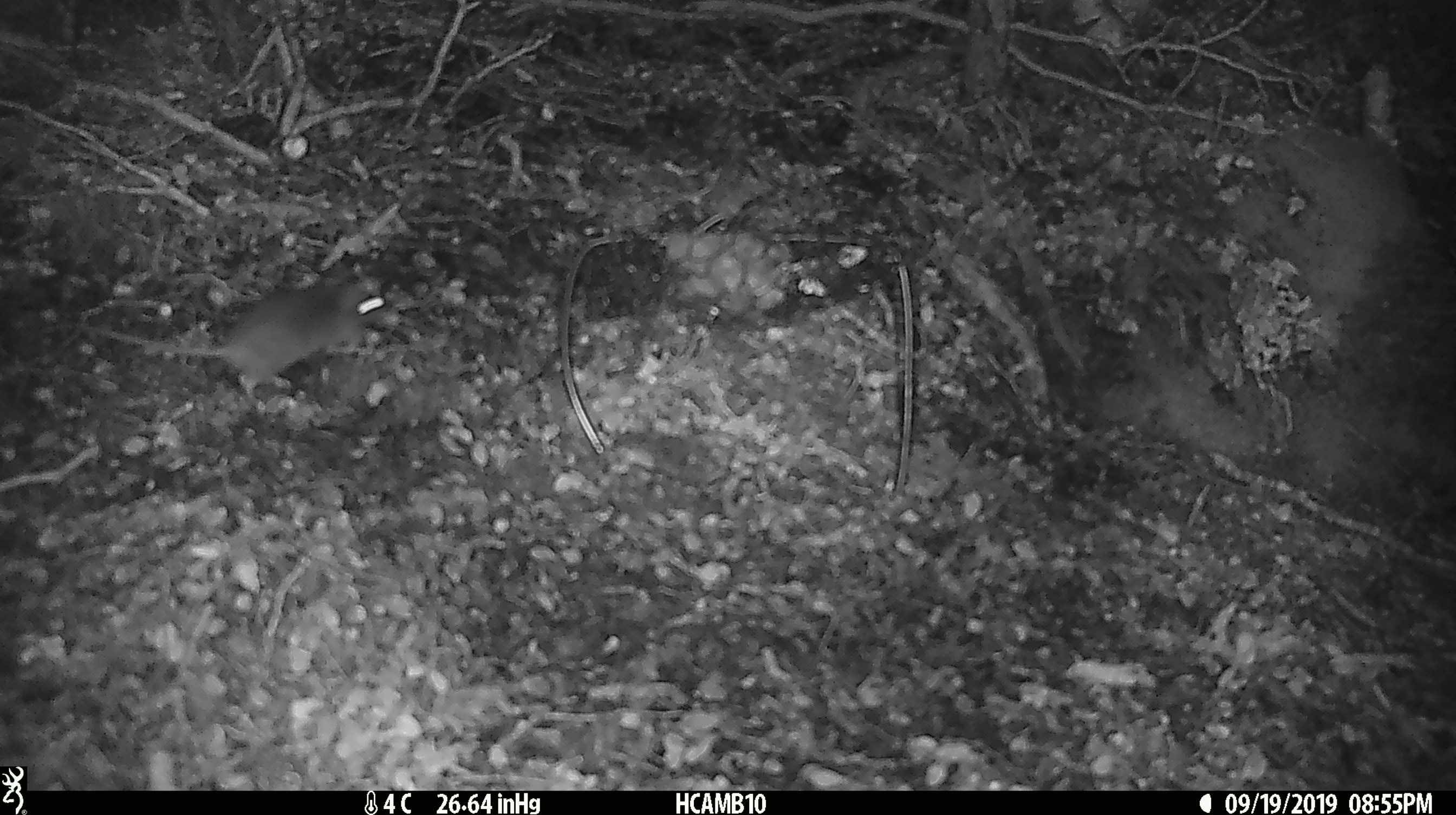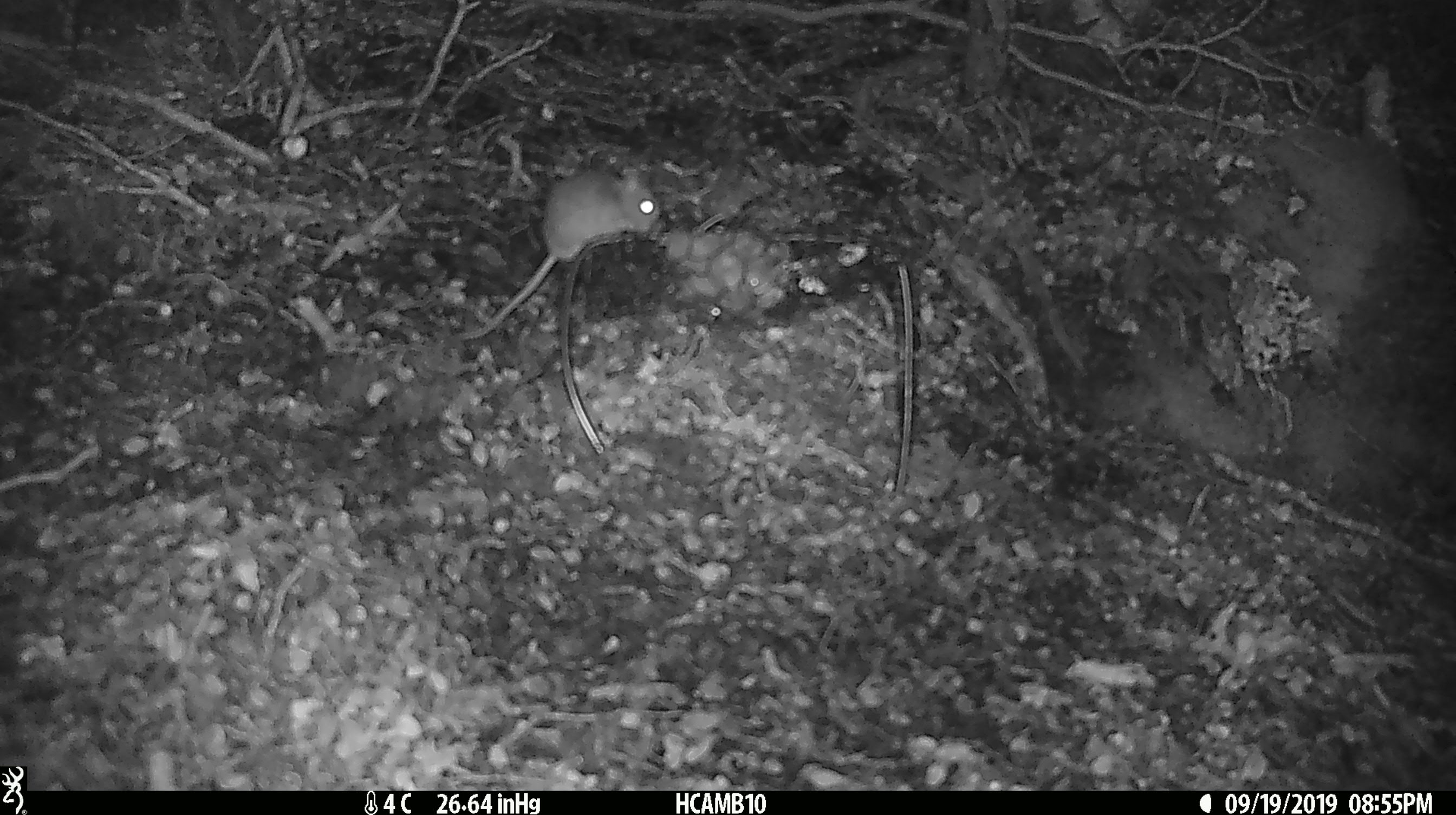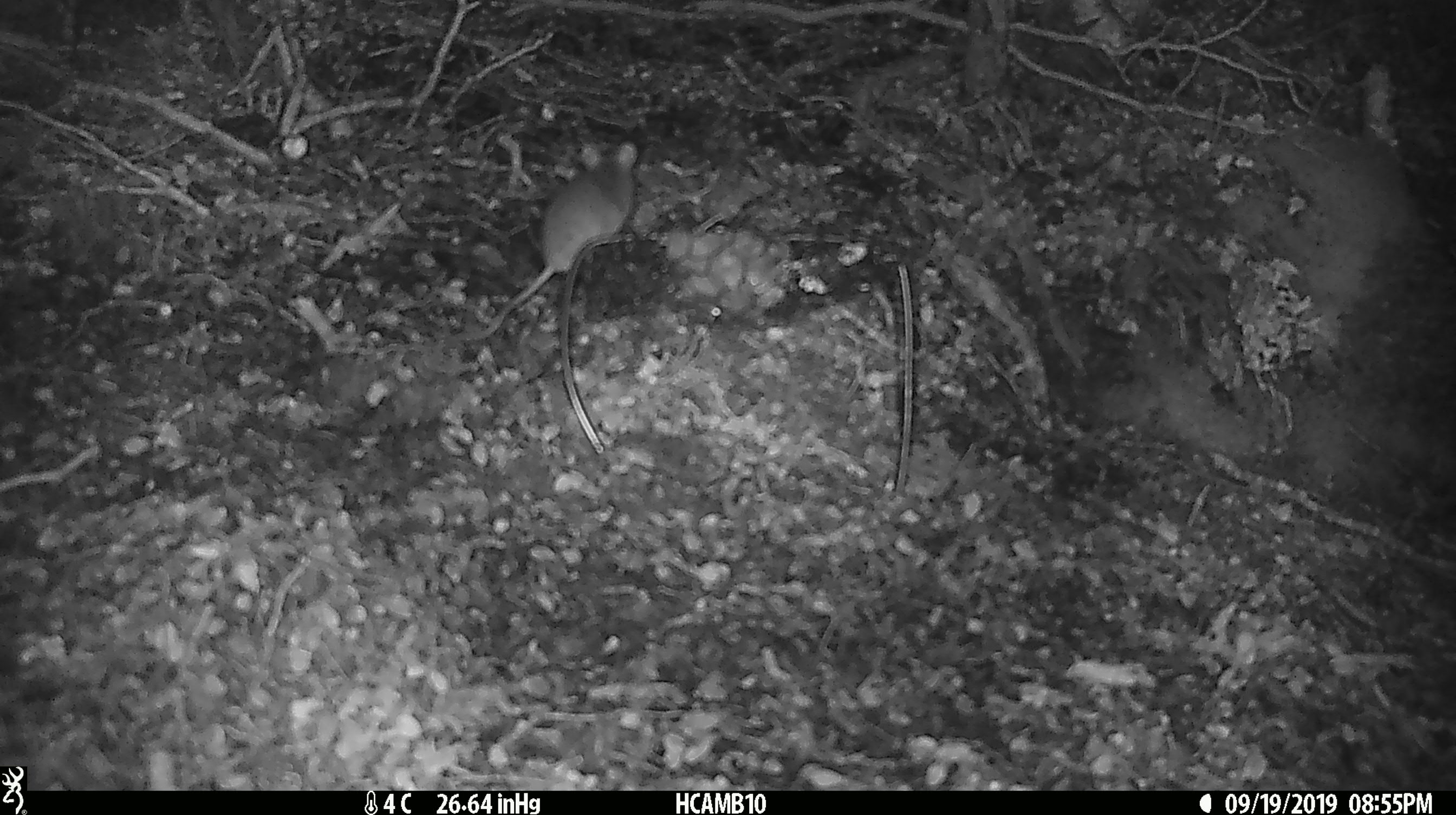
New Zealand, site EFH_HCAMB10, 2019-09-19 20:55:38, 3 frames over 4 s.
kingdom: Animalia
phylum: Chordata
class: Mammalia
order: Rodentia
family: Muridae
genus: Mus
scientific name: Mus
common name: mouse